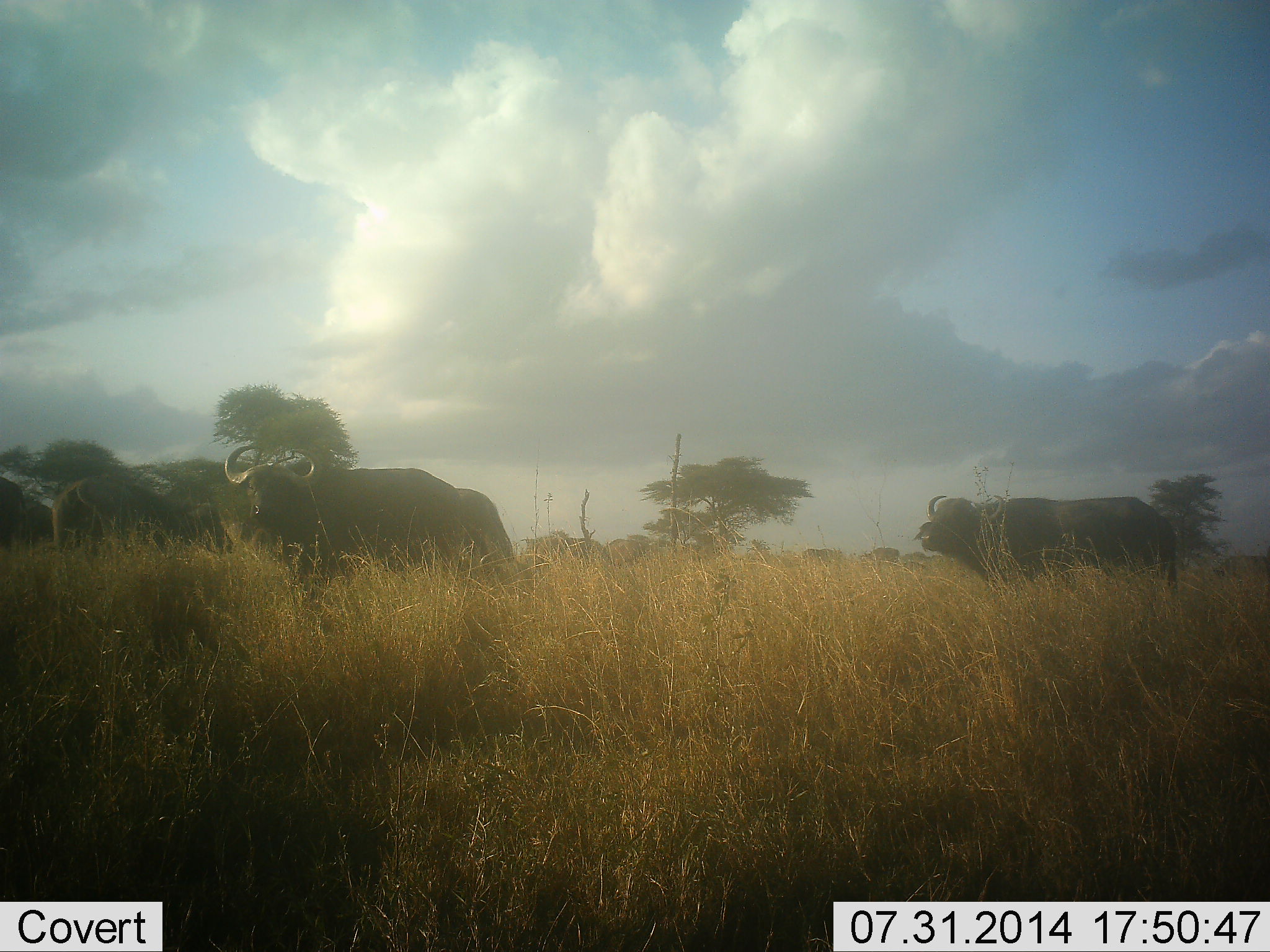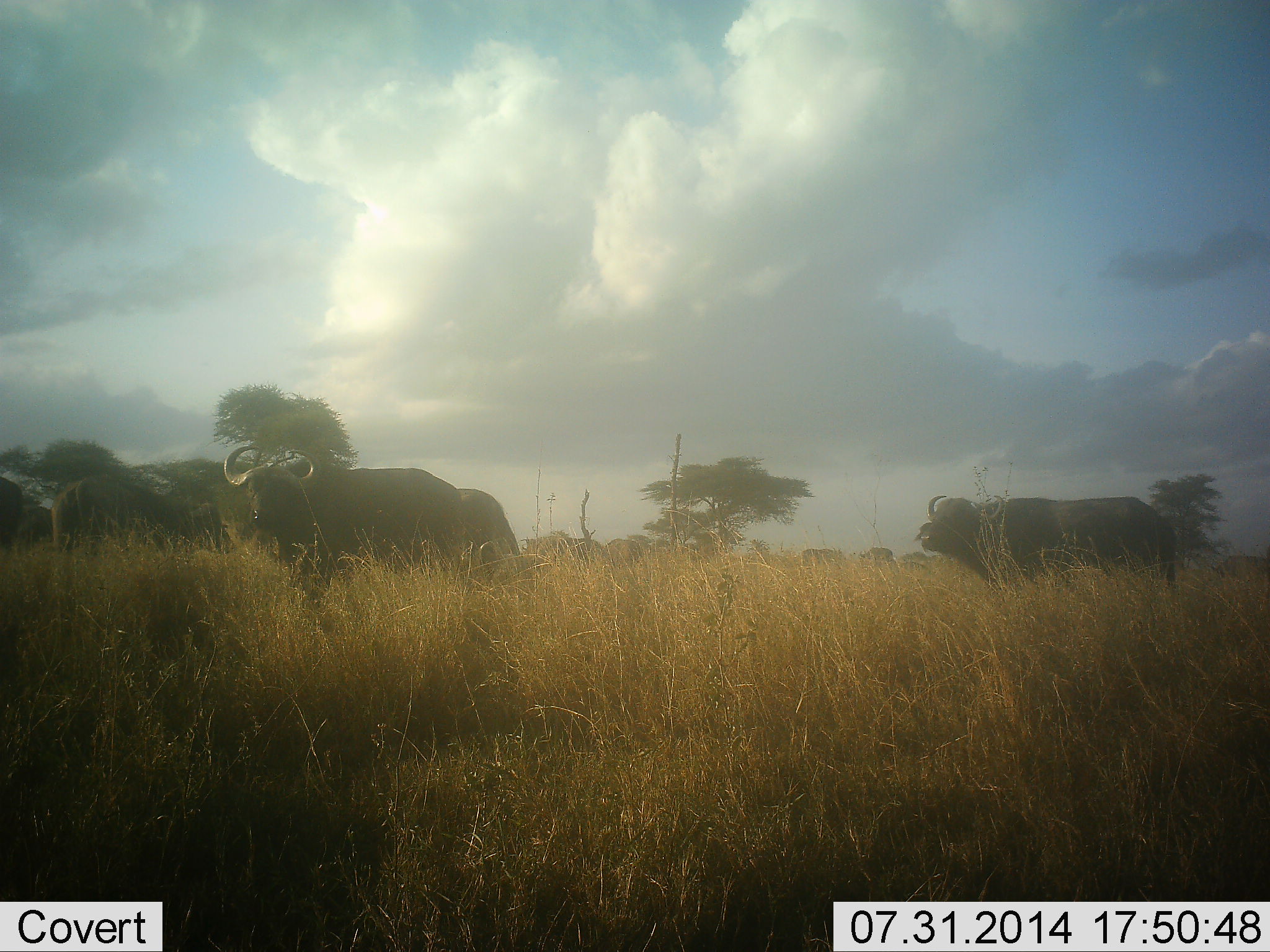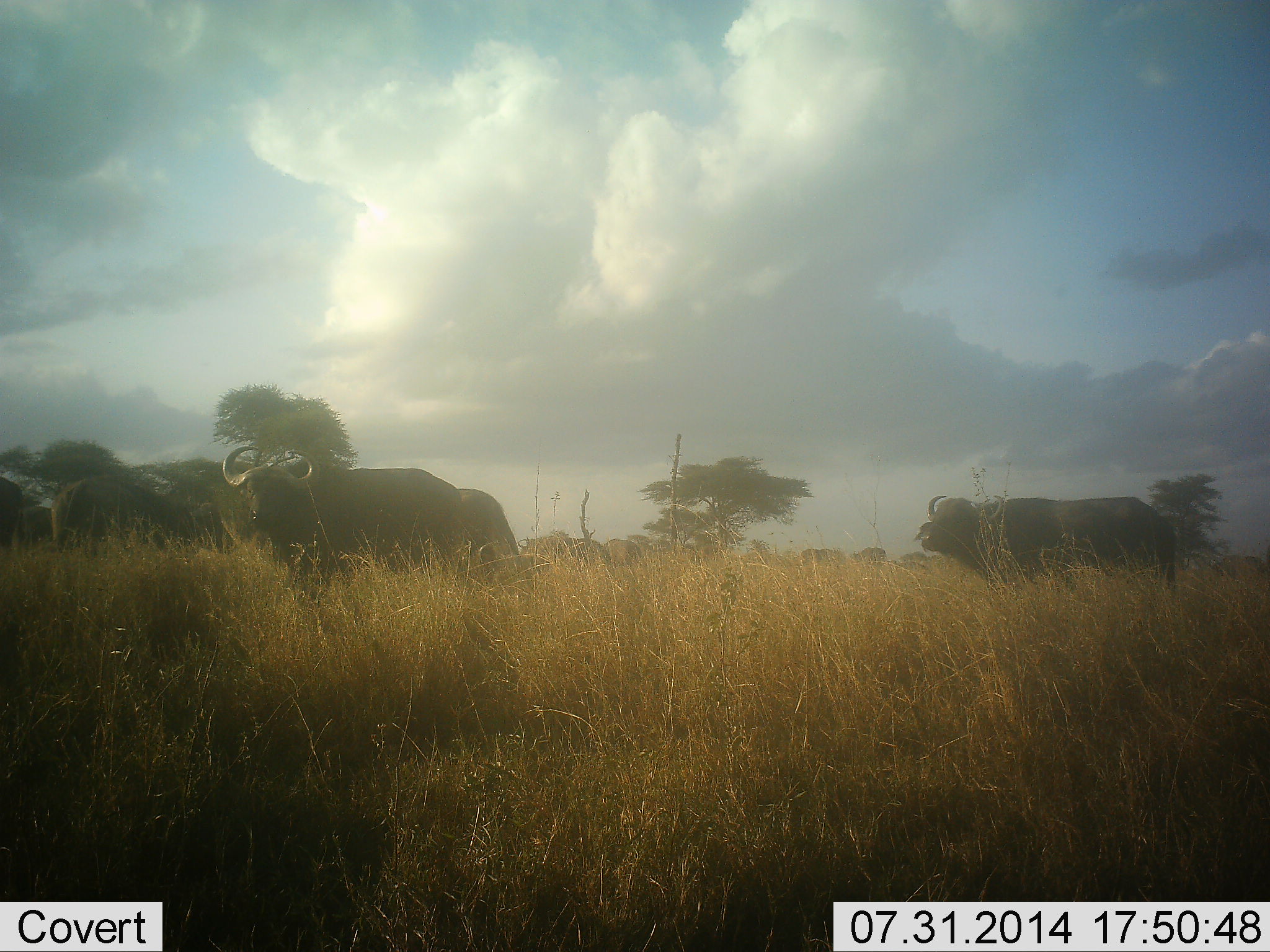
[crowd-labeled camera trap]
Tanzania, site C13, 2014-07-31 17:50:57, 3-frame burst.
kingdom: Animalia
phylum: Chordata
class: Mammalia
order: Artiodactyla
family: Bovidae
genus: Syncerus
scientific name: Syncerus caffer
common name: cape buffalo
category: buffalo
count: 10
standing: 100%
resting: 0%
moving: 30%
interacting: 0%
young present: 0%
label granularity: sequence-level